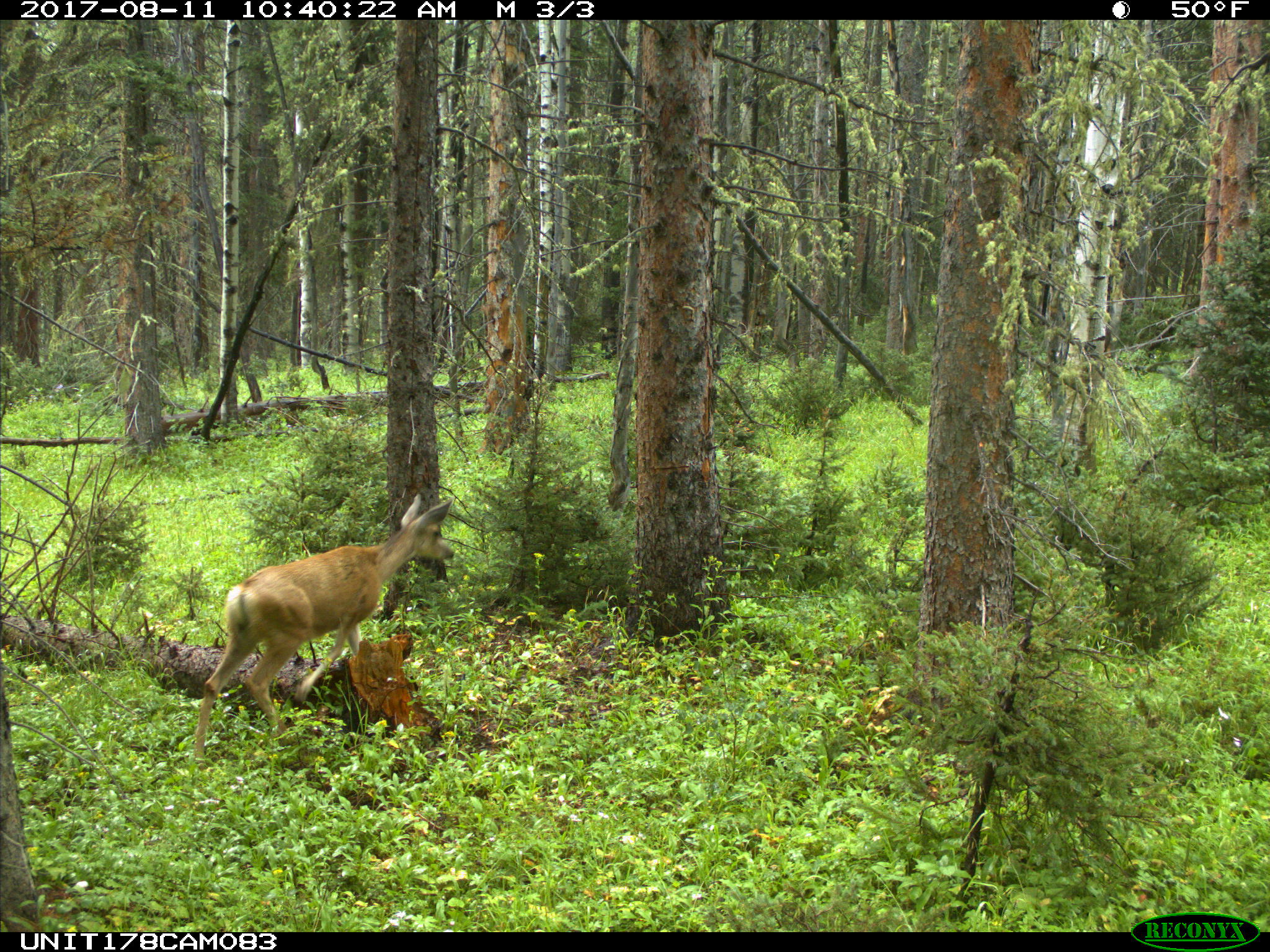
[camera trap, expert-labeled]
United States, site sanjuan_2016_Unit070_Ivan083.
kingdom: Animalia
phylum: Chordata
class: Mammalia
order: Artiodactyla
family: Cervidae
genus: Odocoileus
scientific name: Odocoileus hemionus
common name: mule deer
Odocoileus hemionus (mule deer).